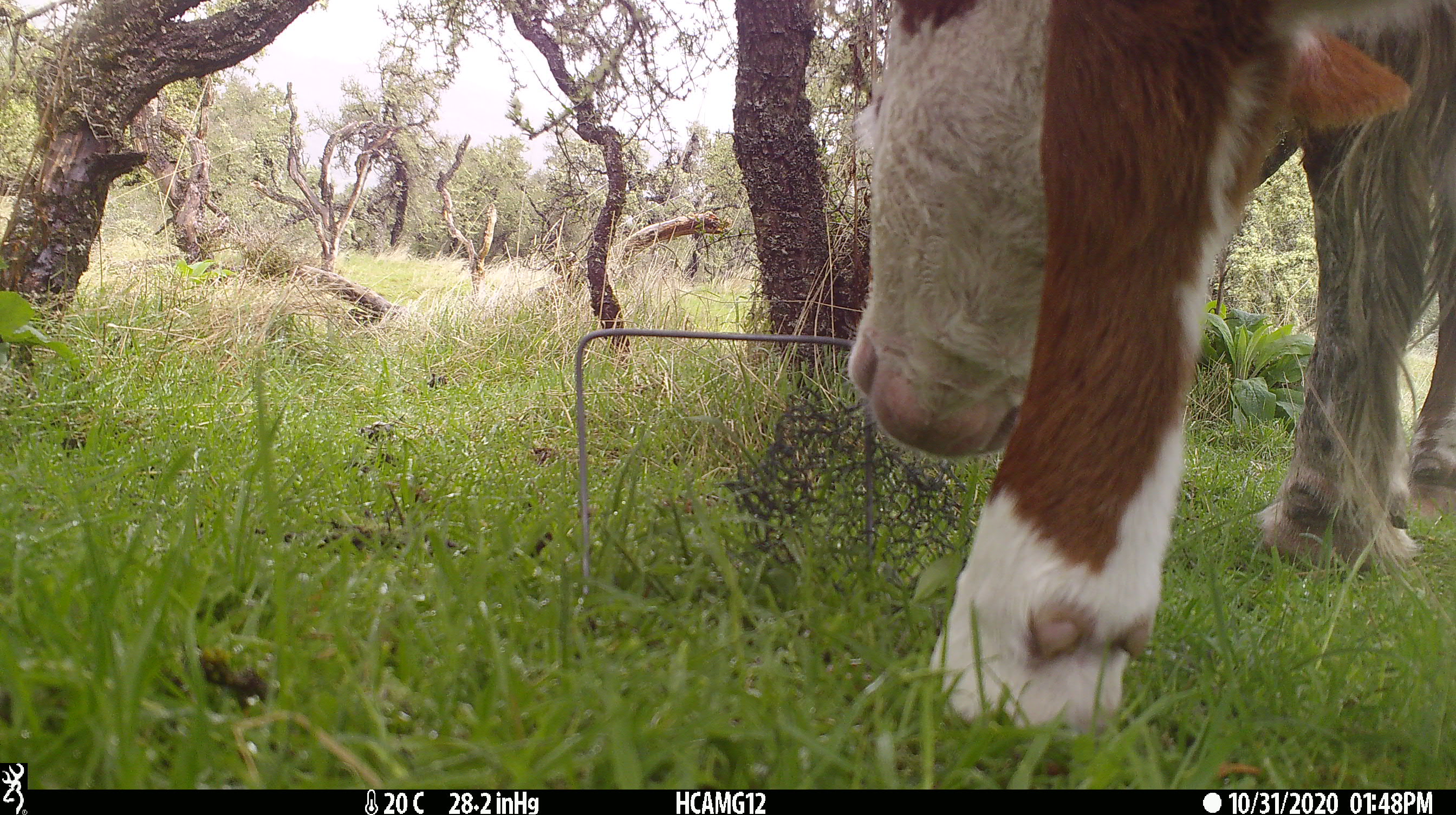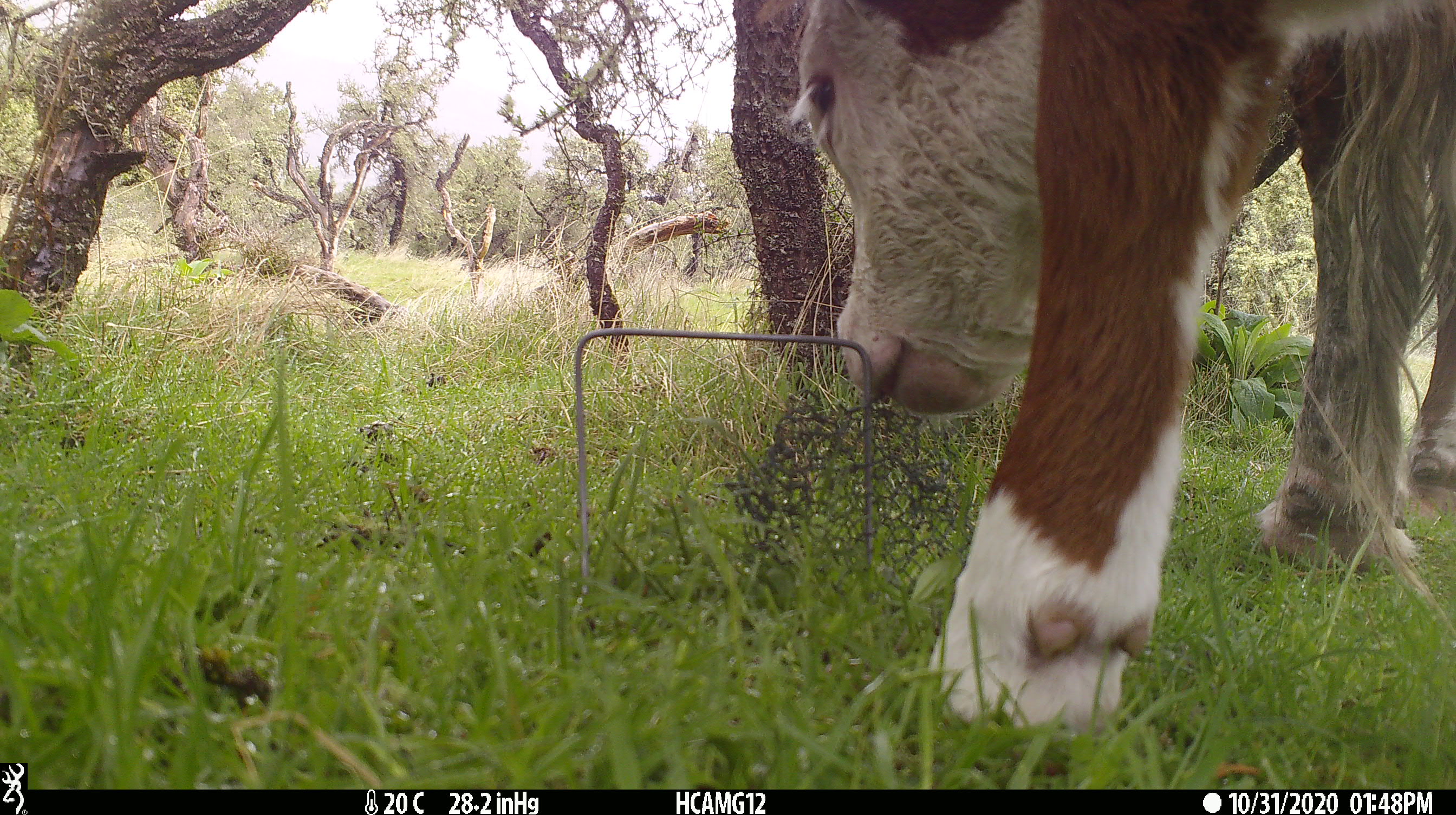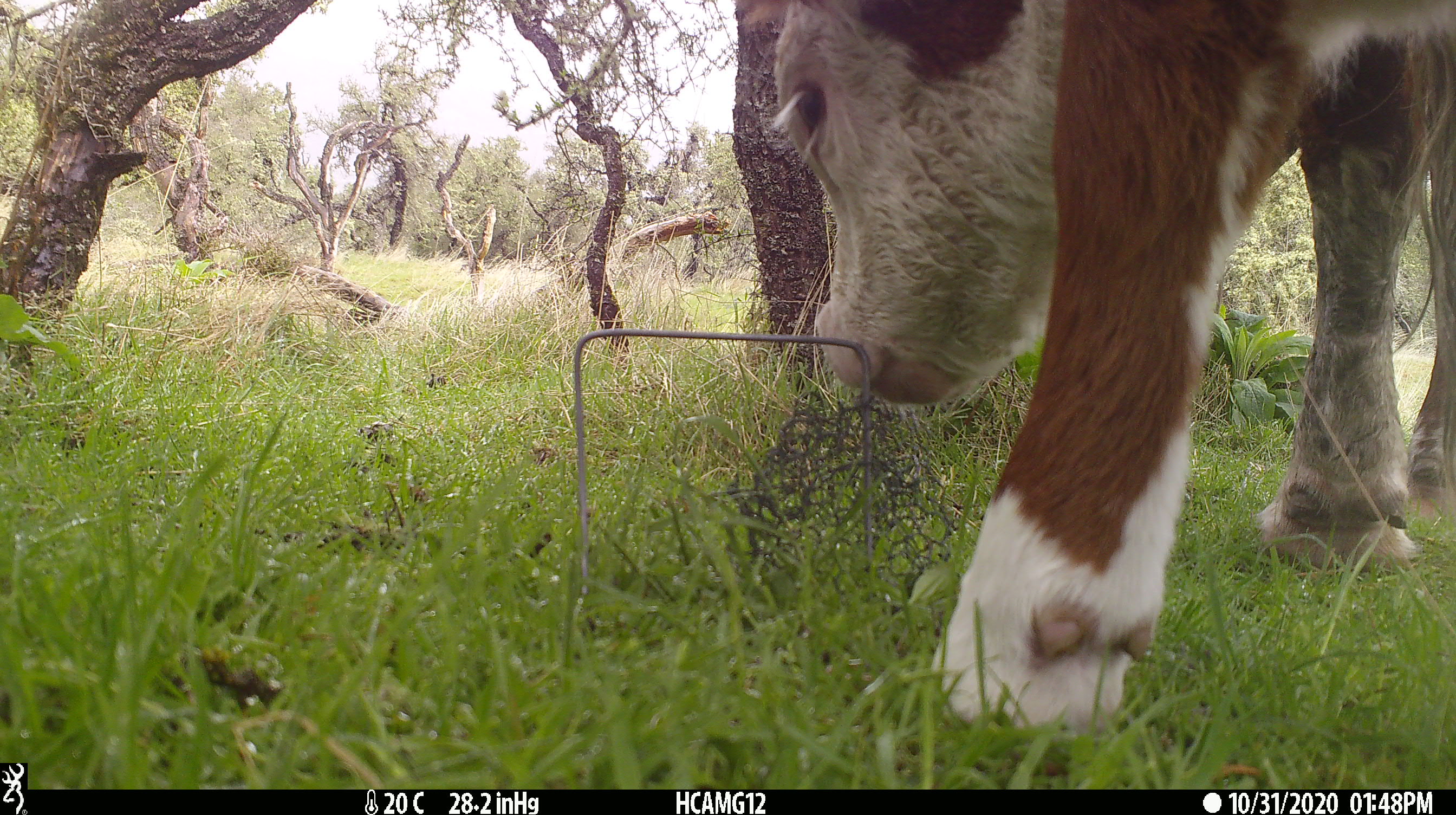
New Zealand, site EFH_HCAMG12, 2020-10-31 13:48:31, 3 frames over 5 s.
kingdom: Animalia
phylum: Chordata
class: Mammalia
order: Artiodactyla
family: Bovidae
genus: Bos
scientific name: Bos taurus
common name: domestic cow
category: cow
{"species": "cow (domestic cow) (Bos taurus)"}